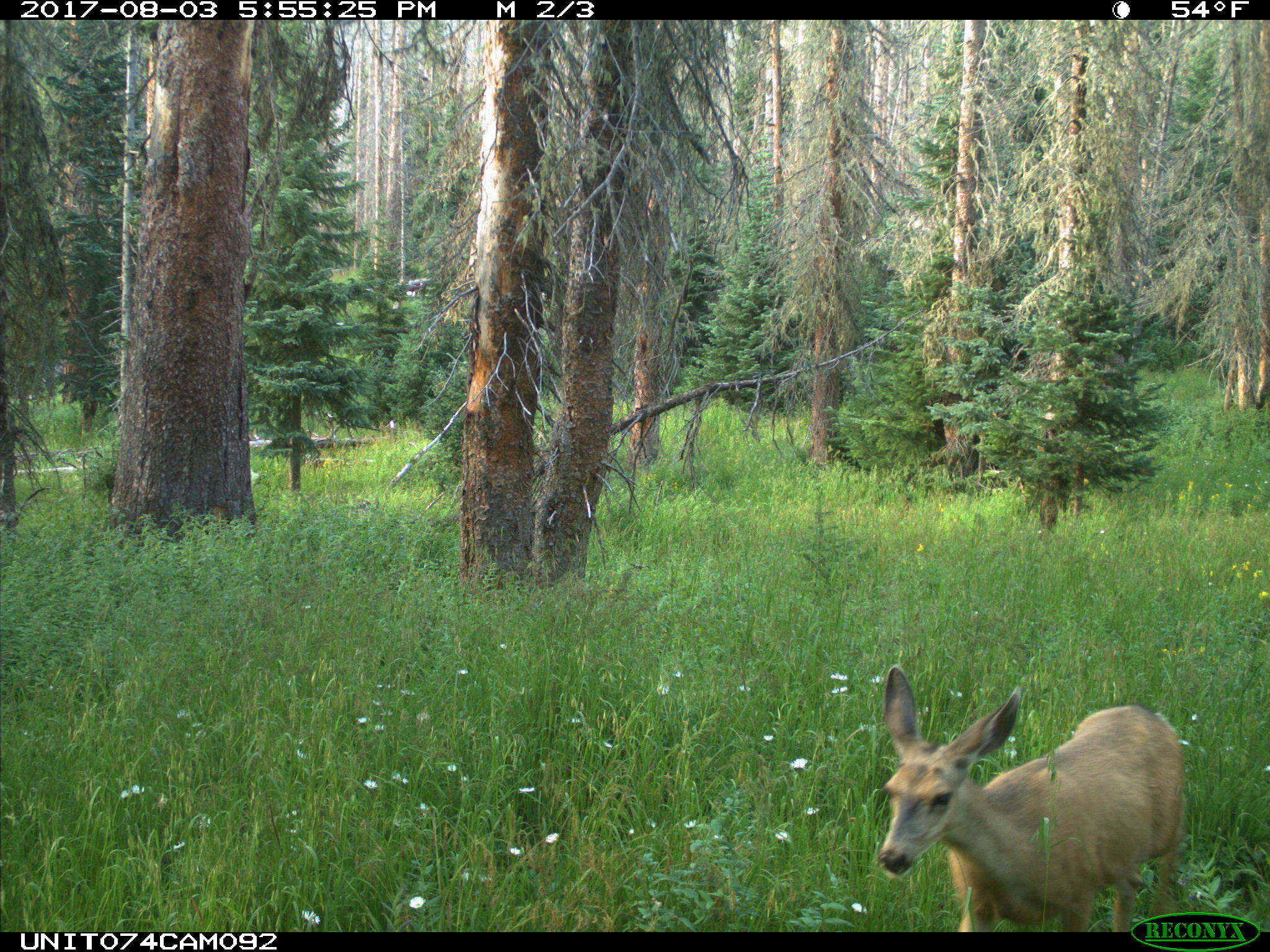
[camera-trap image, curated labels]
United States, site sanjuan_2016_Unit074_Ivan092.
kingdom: Animalia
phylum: Chordata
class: Mammalia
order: Artiodactyla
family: Cervidae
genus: Odocoileus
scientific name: Odocoileus hemionus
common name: mule deer